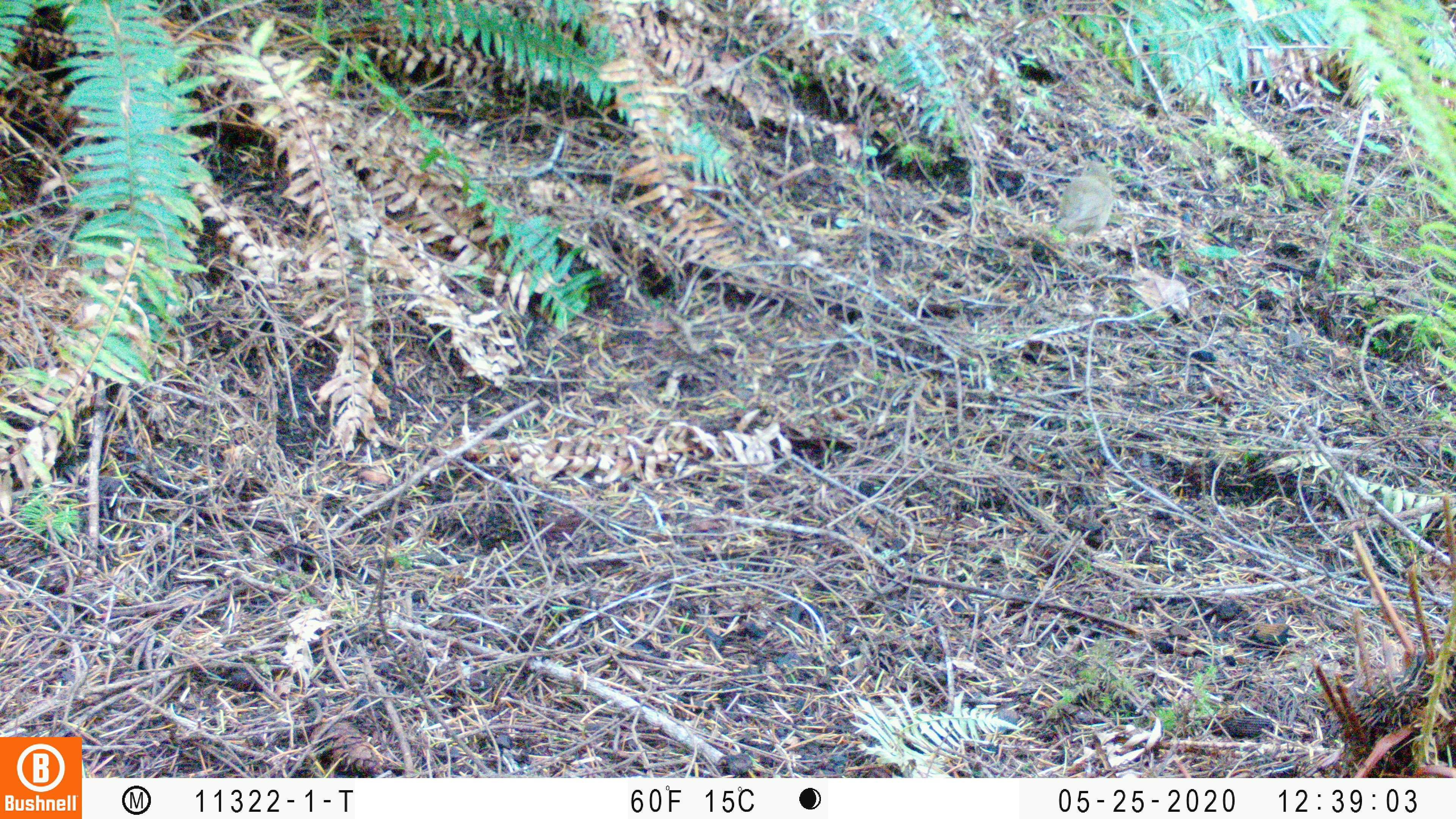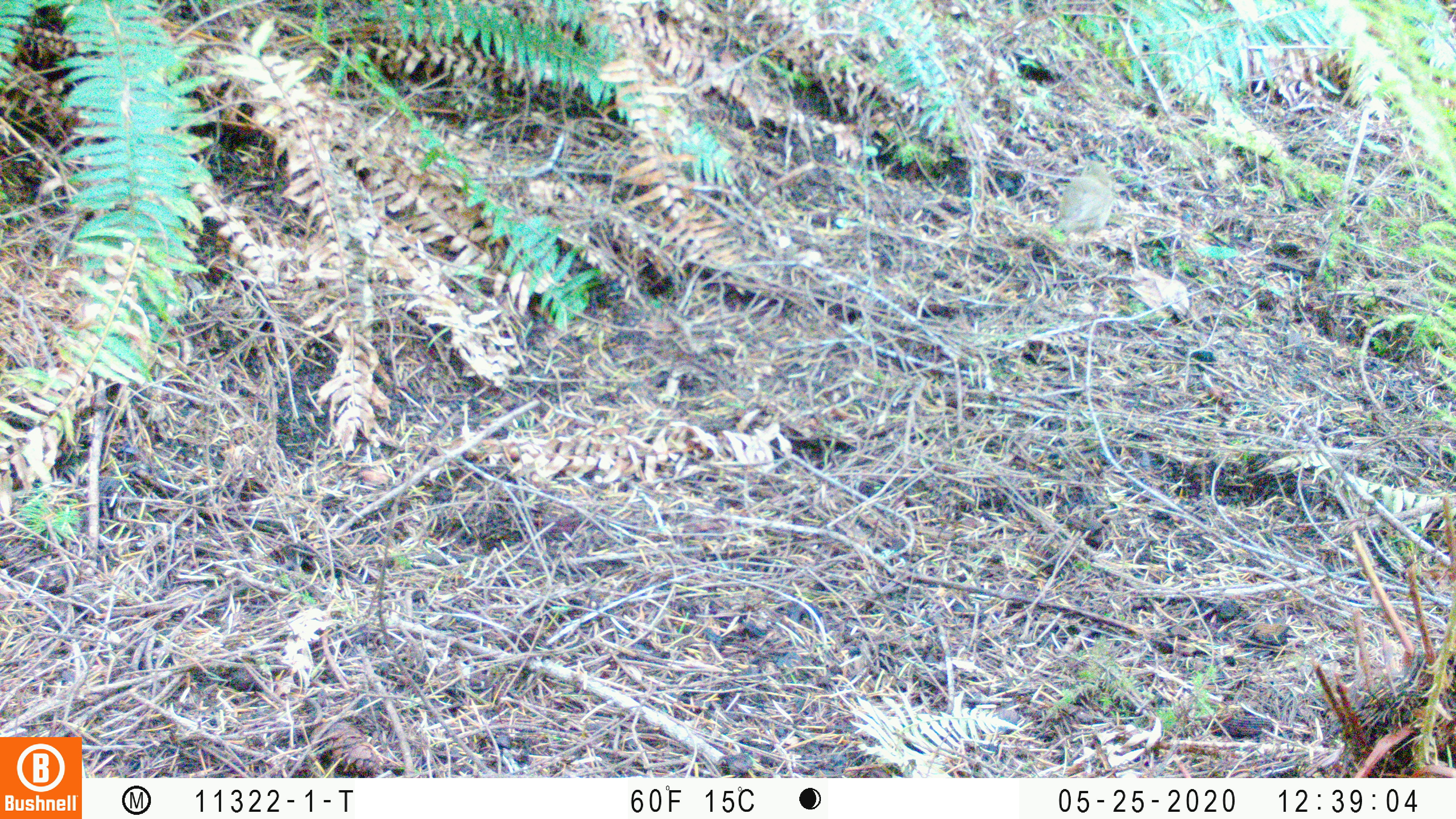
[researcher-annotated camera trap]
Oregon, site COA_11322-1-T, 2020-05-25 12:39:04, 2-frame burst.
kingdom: Animalia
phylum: Chordata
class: Aves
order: Passeriformes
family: Turdidae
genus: Catharus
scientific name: Catharus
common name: brown thrushes and nightingale-thrushes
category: catharus species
Catharus species (brown thrushes and nightingale-thrushes) (Catharus).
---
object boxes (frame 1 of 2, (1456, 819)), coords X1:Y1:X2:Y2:
catharus species: 1055:157:1118:242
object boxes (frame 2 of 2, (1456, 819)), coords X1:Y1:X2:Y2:
catharus species: 1052:158:1114:239